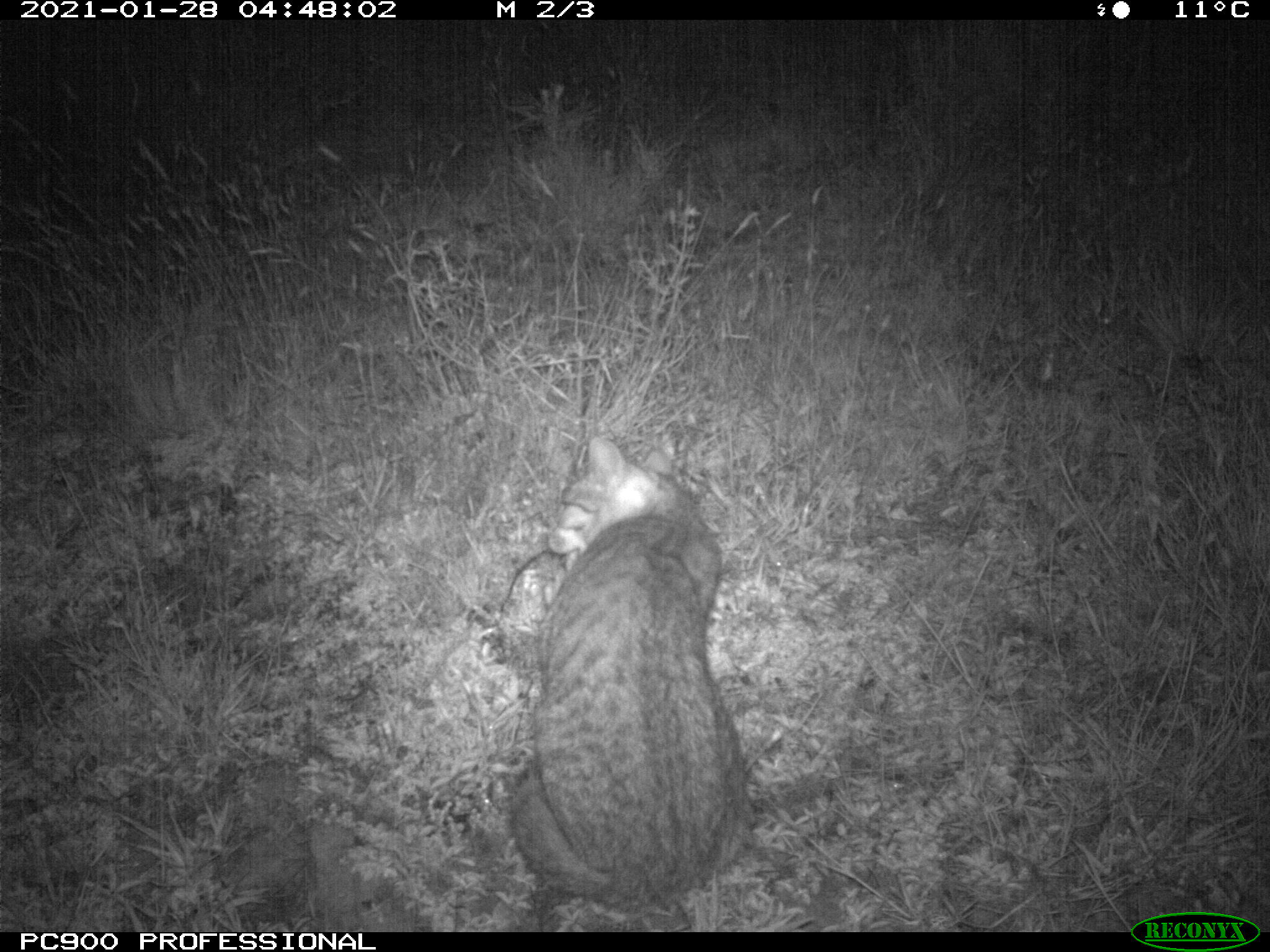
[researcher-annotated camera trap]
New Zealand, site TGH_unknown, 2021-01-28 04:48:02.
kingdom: Animalia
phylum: Chordata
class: Mammalia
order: Carnivora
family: Felidae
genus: Felis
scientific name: Felis catus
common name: domestic cat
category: cat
Cat (domestic cat) (Felis catus).